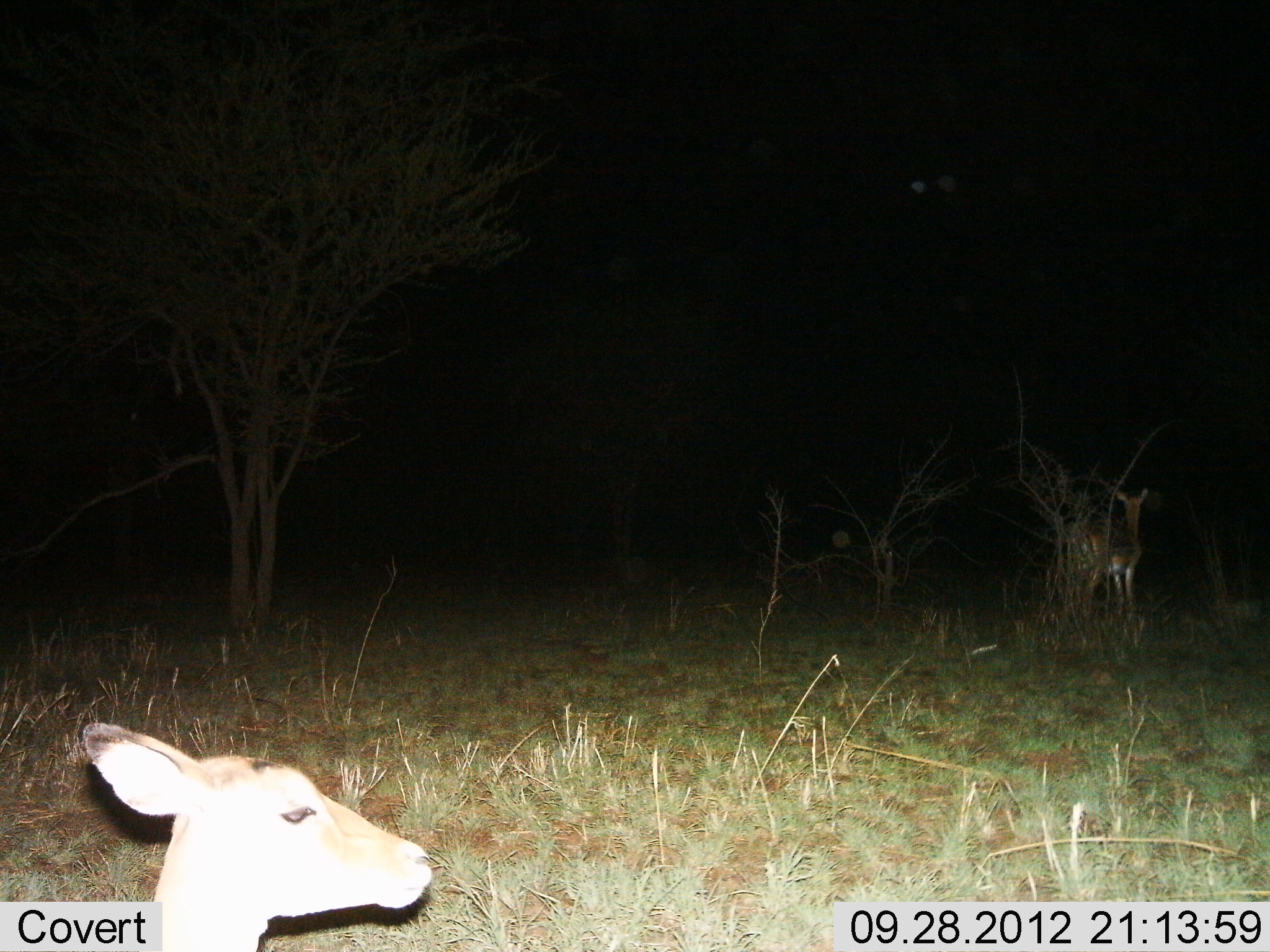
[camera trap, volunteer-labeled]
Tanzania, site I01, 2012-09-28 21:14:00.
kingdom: Animalia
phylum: Chordata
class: Mammalia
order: Artiodactyla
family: Bovidae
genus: Aepyceros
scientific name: Aepyceros melampus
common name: impala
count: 2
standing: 89%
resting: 0%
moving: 11%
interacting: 0%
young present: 0%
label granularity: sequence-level